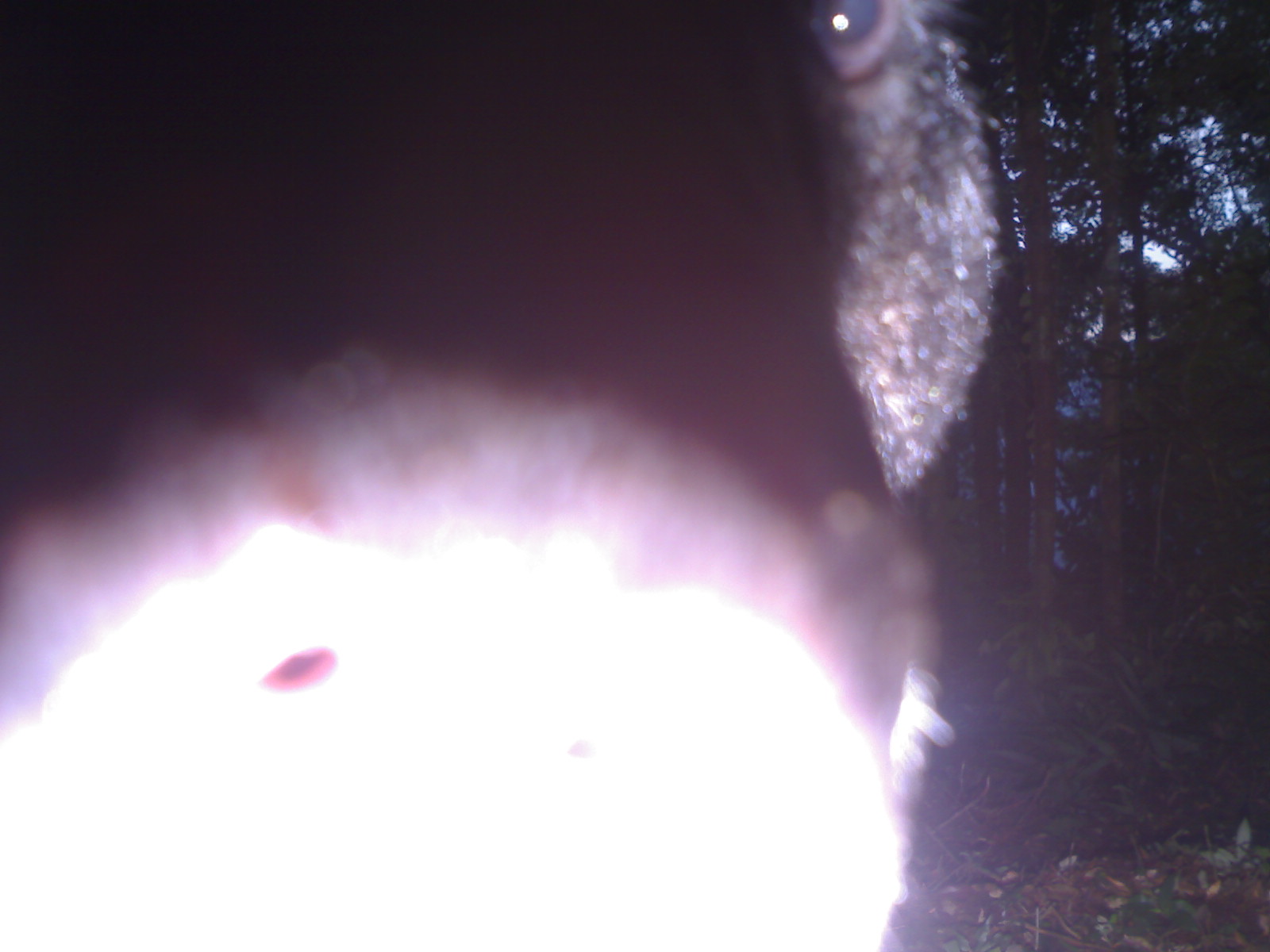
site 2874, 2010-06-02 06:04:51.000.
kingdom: Animalia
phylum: Chordata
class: Mammalia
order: Carnivora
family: Ursidae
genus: Helarctos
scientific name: Helarctos malayanus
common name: sun bear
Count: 1.